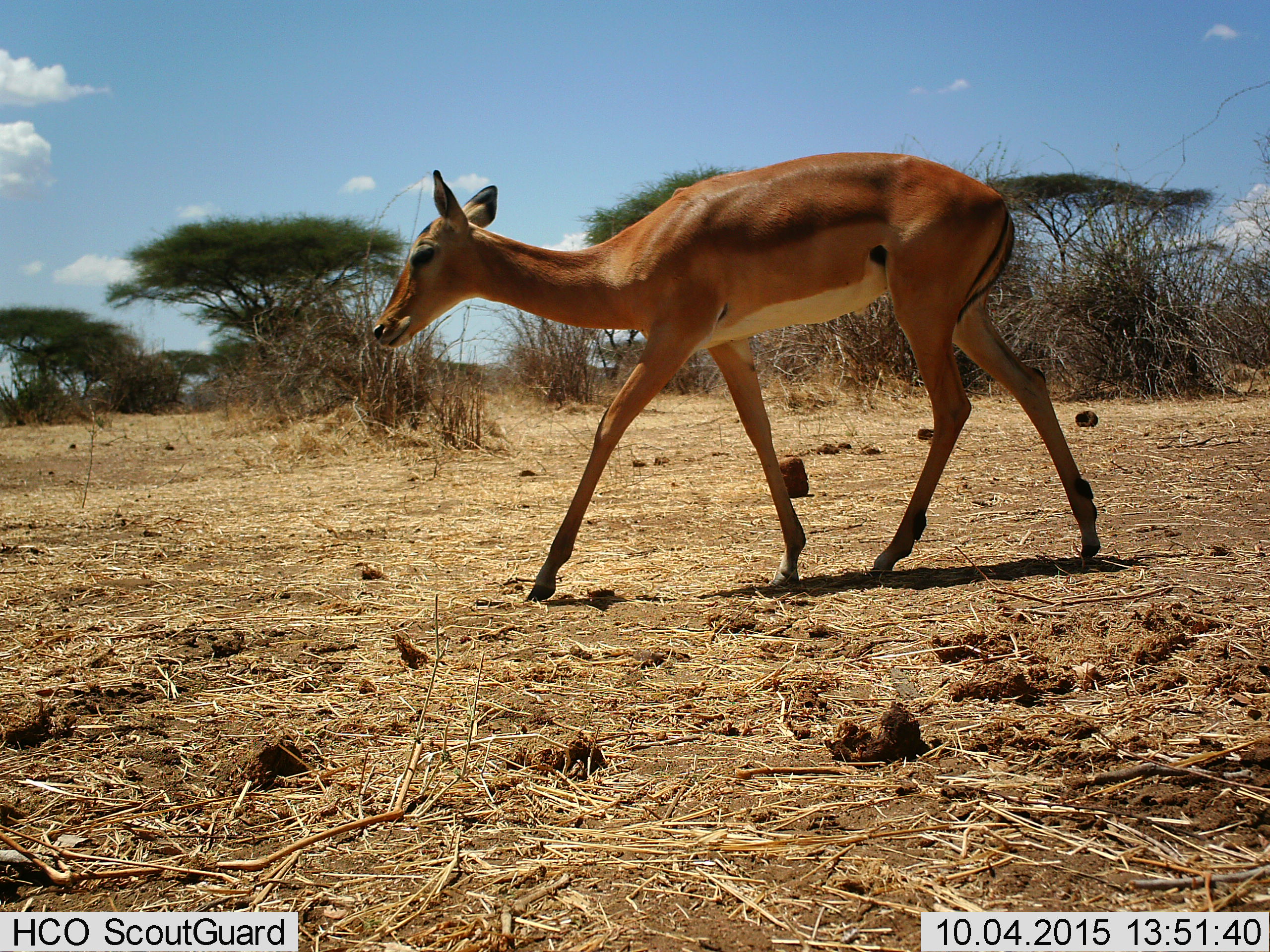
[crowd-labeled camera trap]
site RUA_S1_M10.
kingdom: Animalia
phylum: Chordata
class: Mammalia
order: Artiodactyla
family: Bovidae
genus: Aepyceros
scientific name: Aepyceros melampus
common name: impala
Impala (Aepyceros melampus), count 1. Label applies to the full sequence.